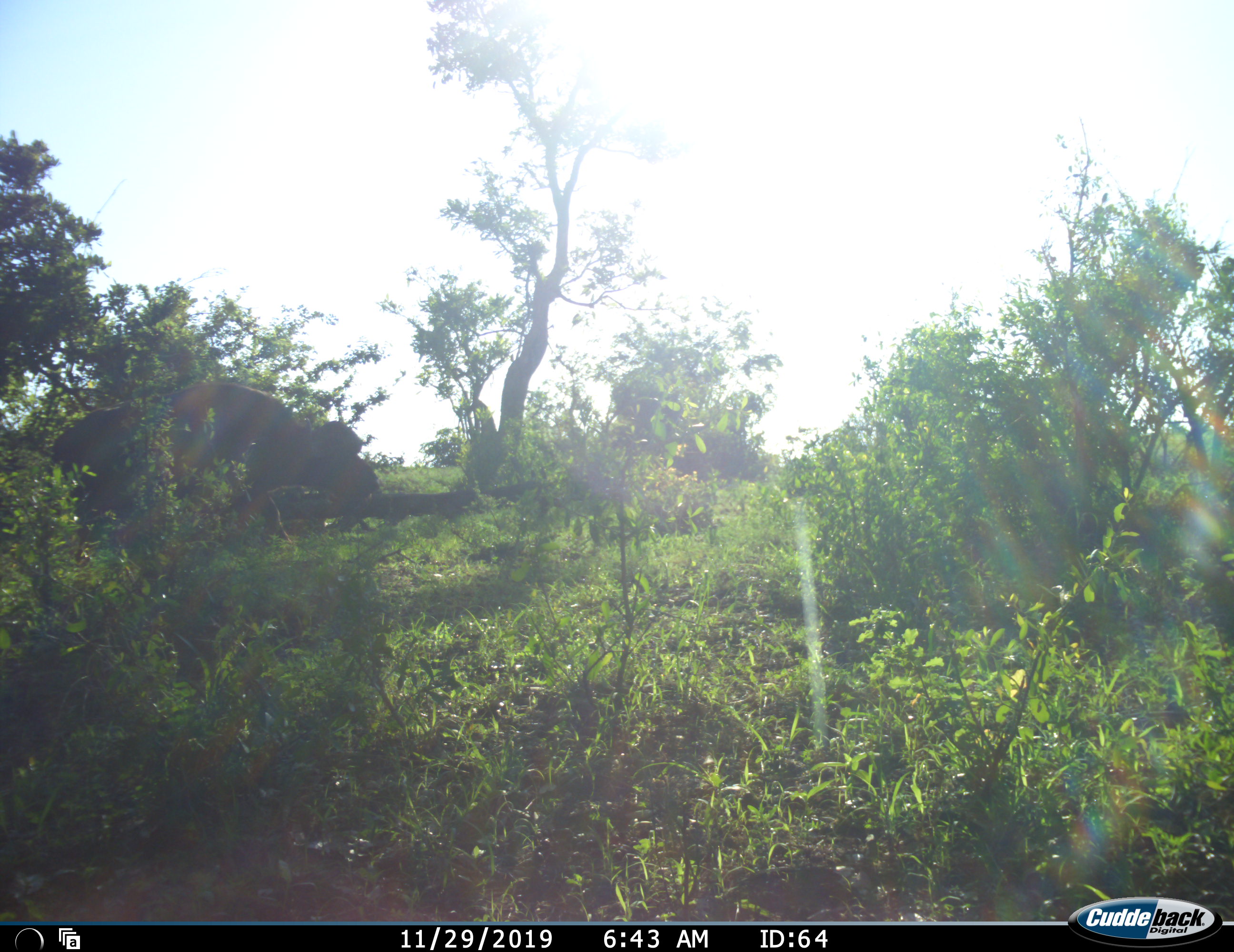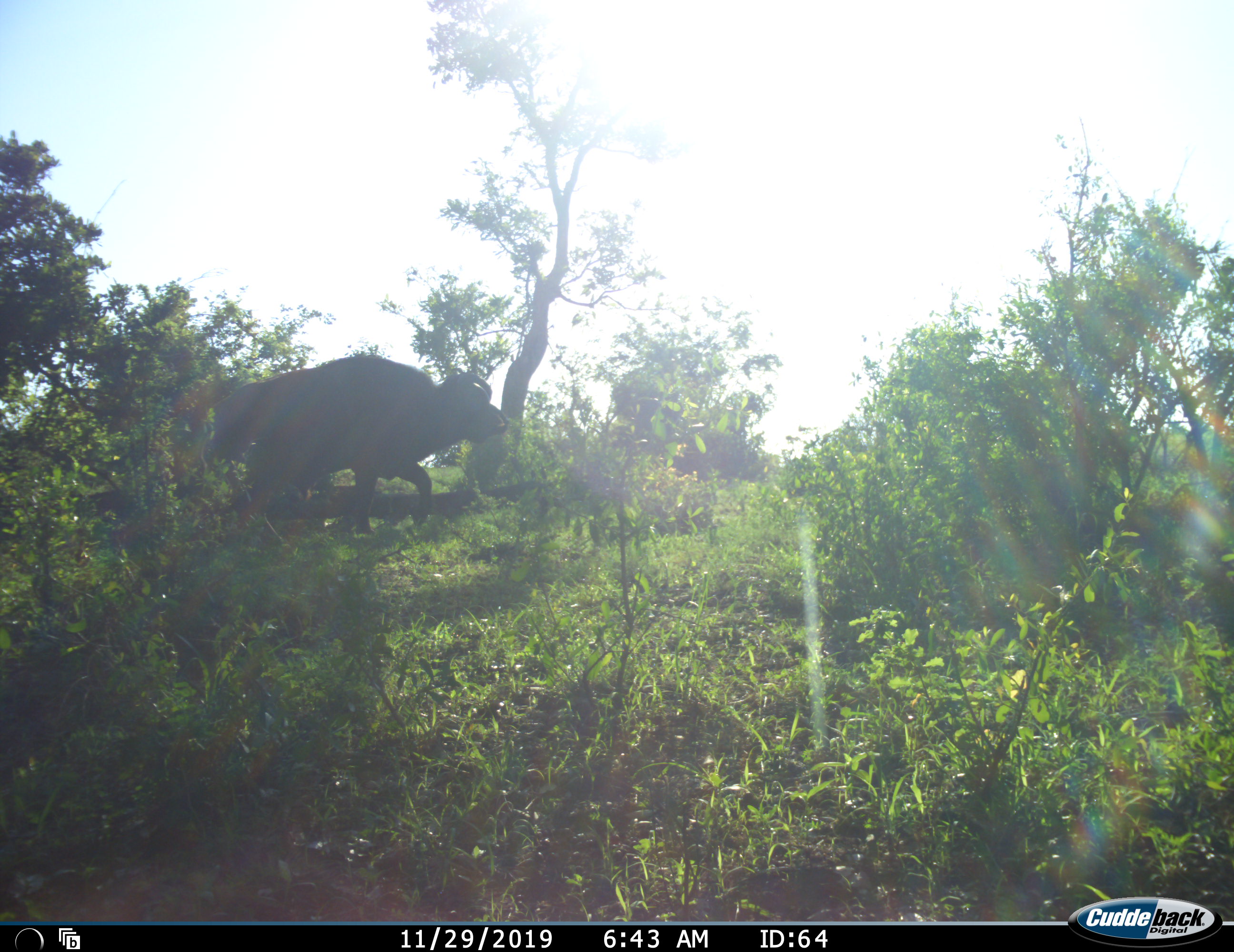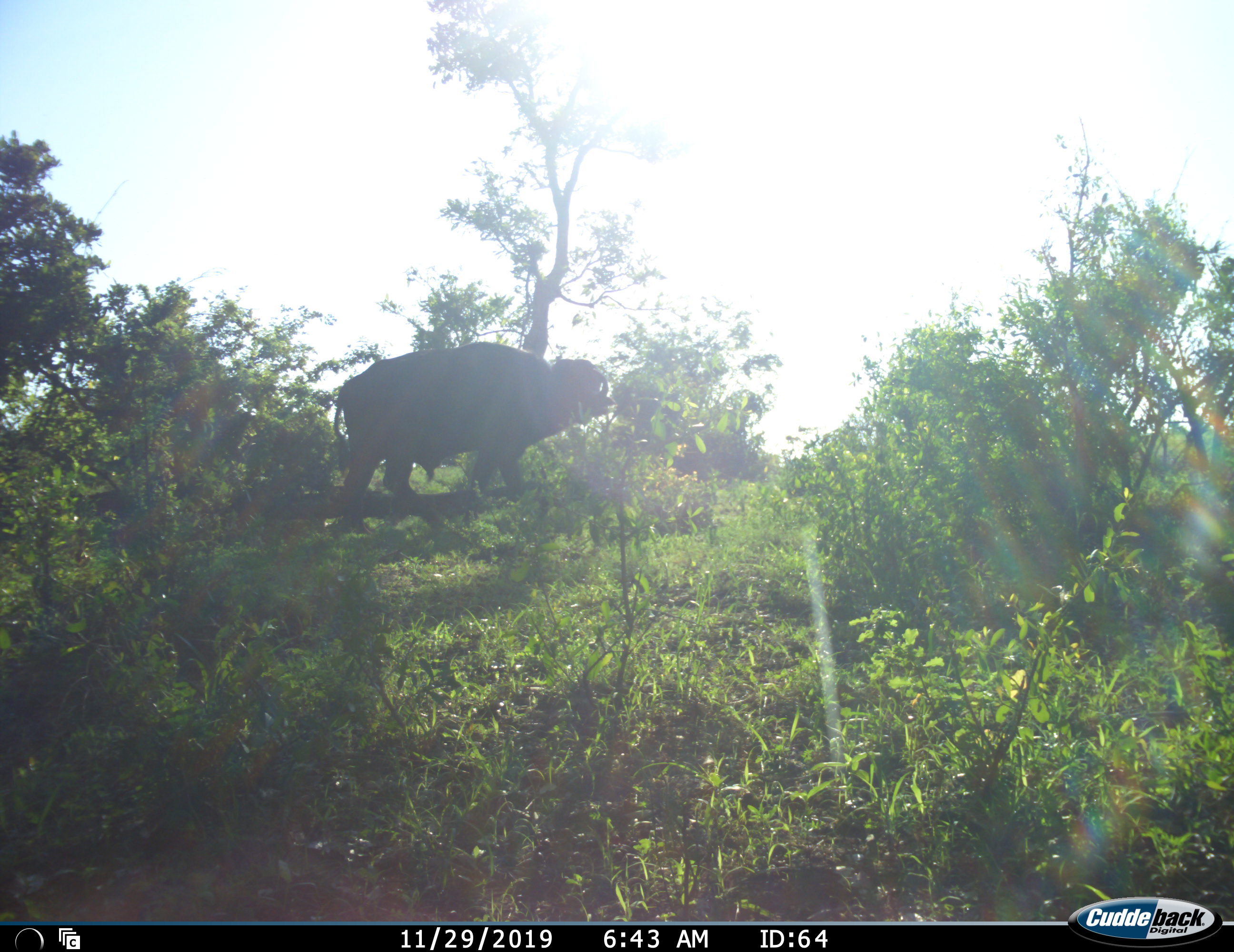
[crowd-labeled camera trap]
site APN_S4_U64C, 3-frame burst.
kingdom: Animalia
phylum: Chordata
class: Mammalia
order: Artiodactyla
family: Bovidae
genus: Syncerus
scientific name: Syncerus caffer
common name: african buffalo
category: buffalo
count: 1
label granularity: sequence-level